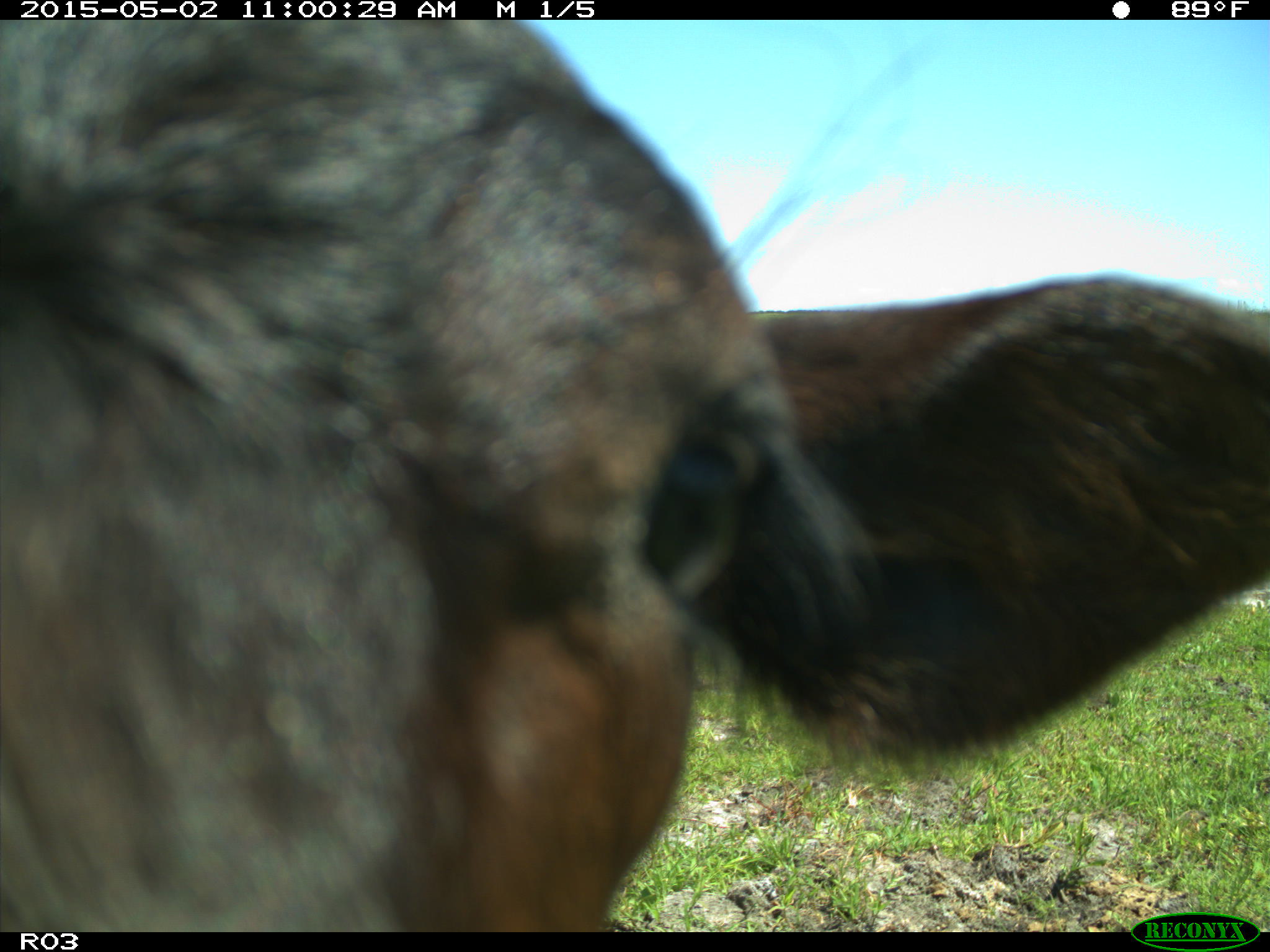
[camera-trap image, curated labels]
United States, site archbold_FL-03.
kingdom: Animalia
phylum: Chordata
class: Mammalia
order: Artiodactyla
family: Bovidae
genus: Bos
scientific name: Bos taurus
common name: domestic cow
Bos taurus (domestic cow).